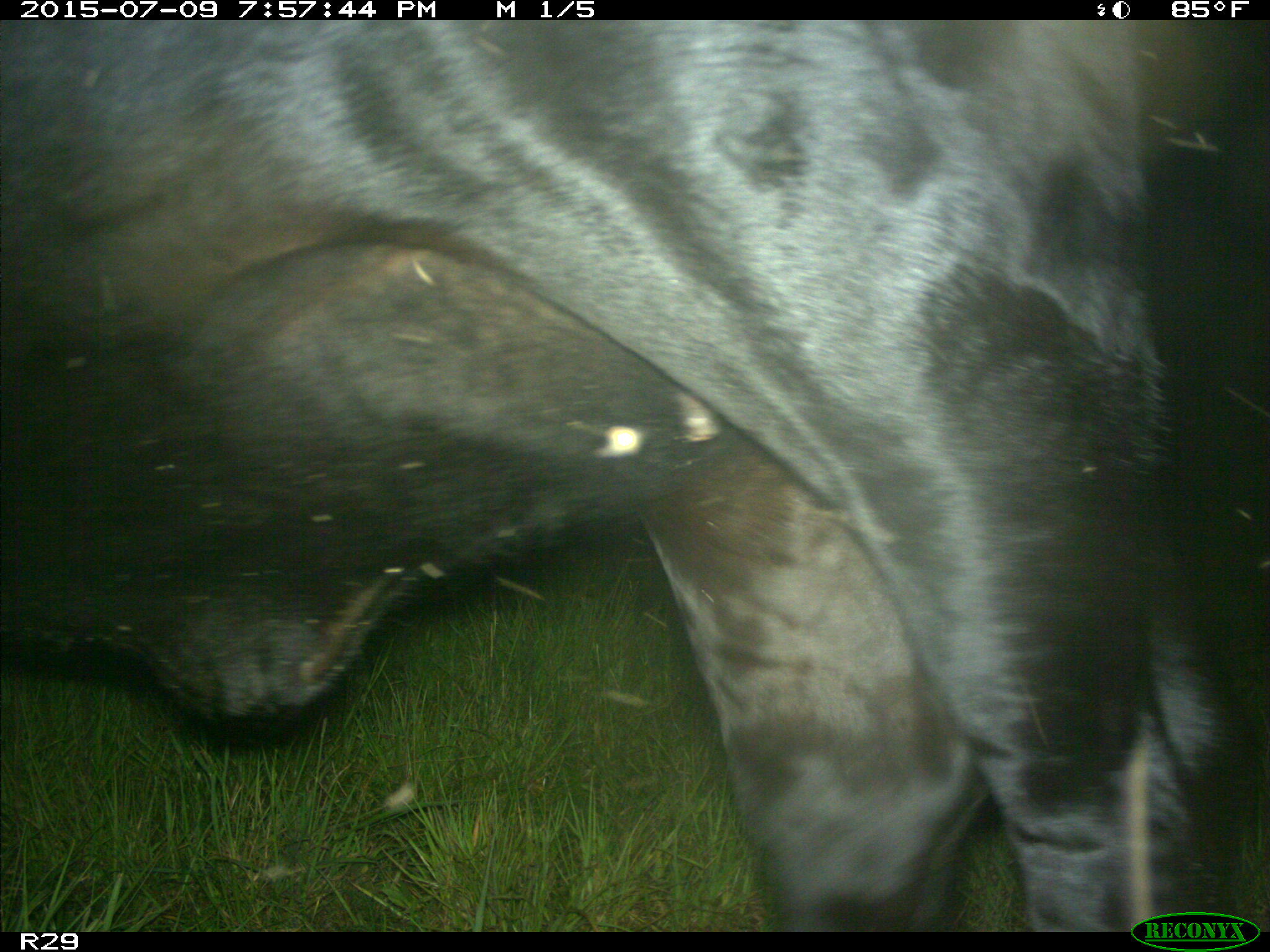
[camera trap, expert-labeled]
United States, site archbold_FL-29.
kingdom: Animalia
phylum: Chordata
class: Mammalia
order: Artiodactyla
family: Bovidae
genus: Bos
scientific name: Bos taurus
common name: domestic cow